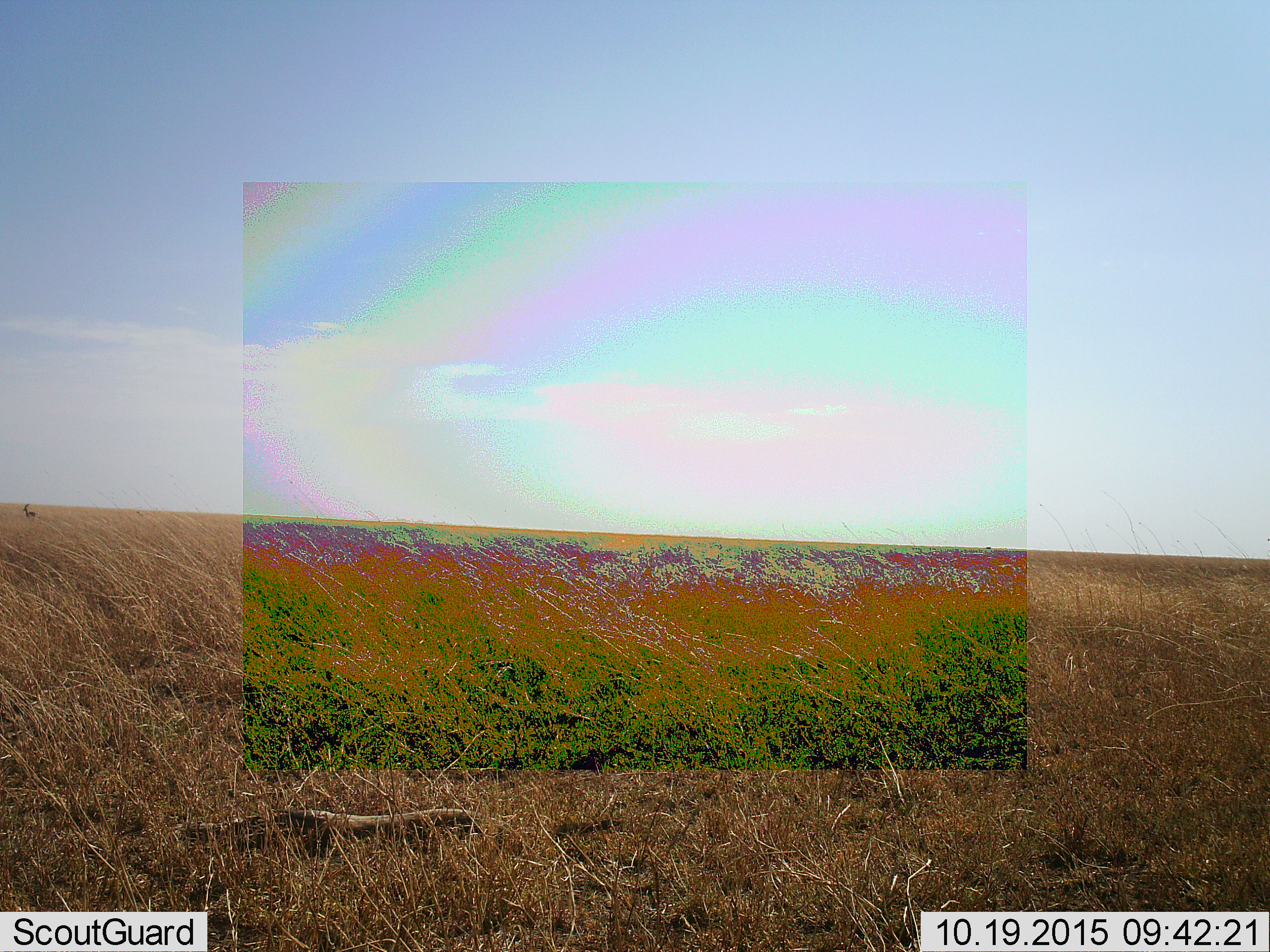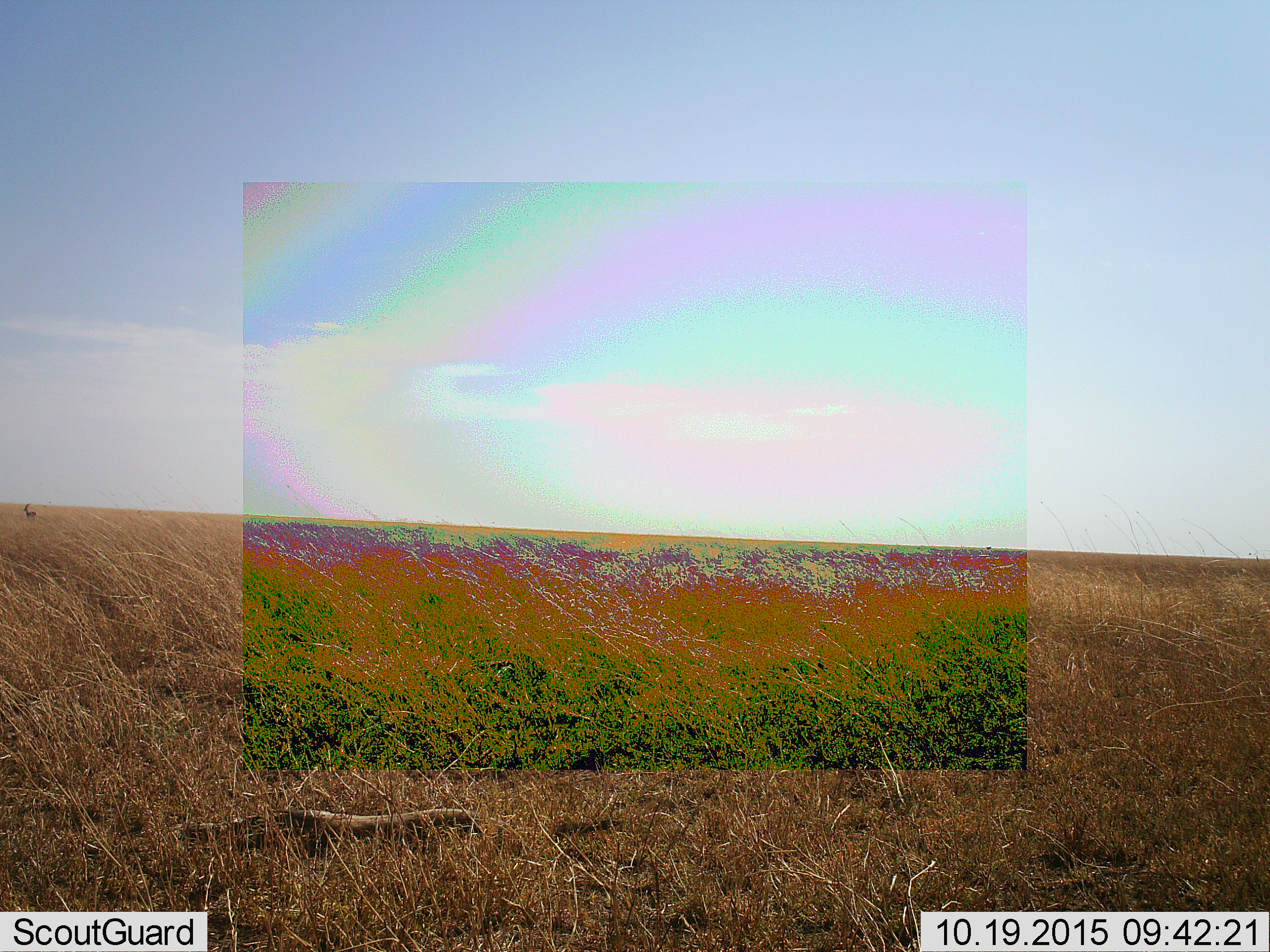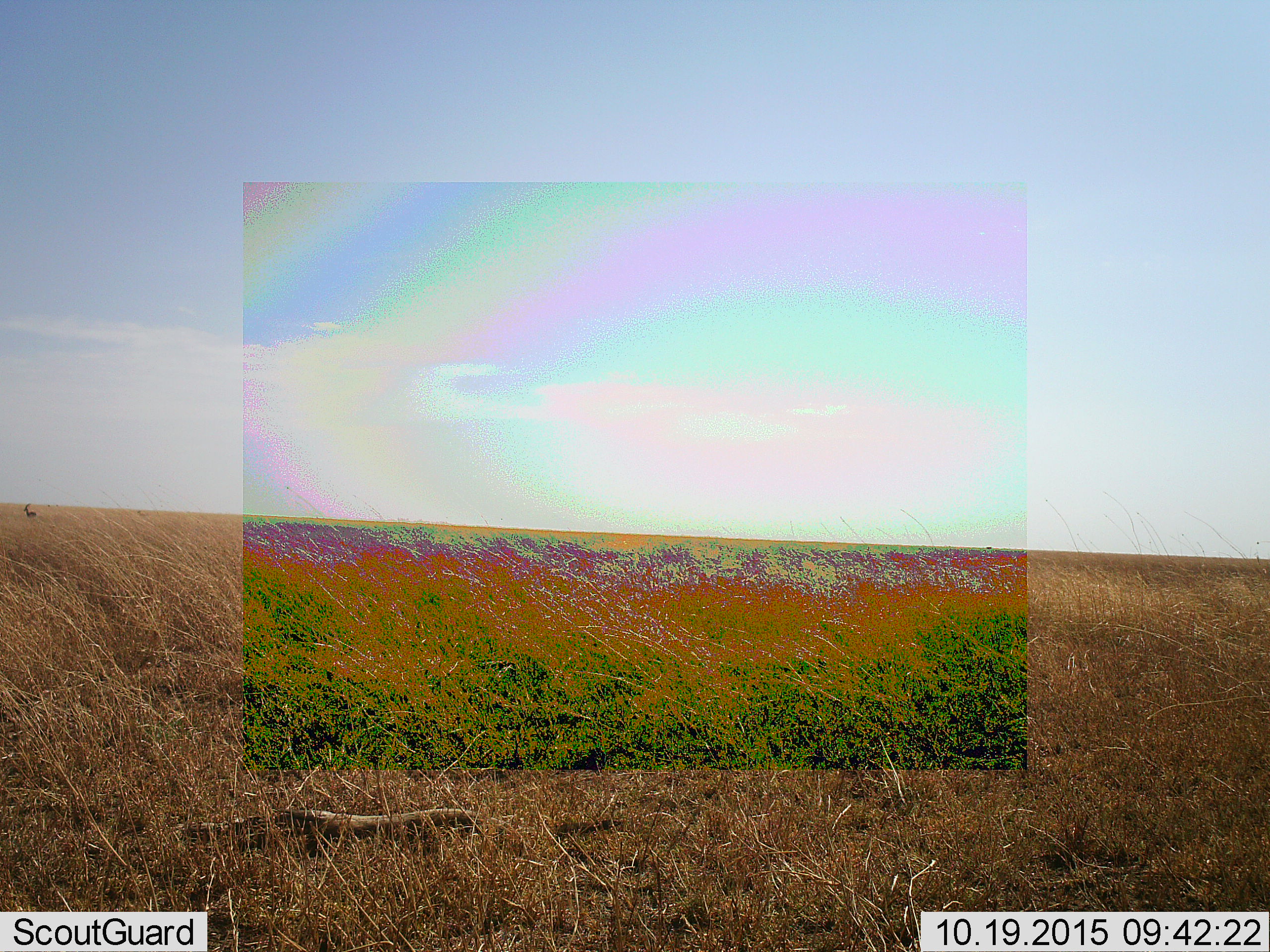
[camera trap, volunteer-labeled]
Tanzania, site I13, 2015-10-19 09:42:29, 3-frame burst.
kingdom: Animalia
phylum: Chordata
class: Mammalia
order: Artiodactyla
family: Bovidae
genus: Eudorcas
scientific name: Eudorcas thomsonii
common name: thomson's gazelle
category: gazellethomsons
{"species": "gazellethomsons (thomson's gazelle) (Eudorcas thomsonii)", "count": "4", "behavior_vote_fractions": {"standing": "100%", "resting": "0%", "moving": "0%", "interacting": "0%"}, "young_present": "0%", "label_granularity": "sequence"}